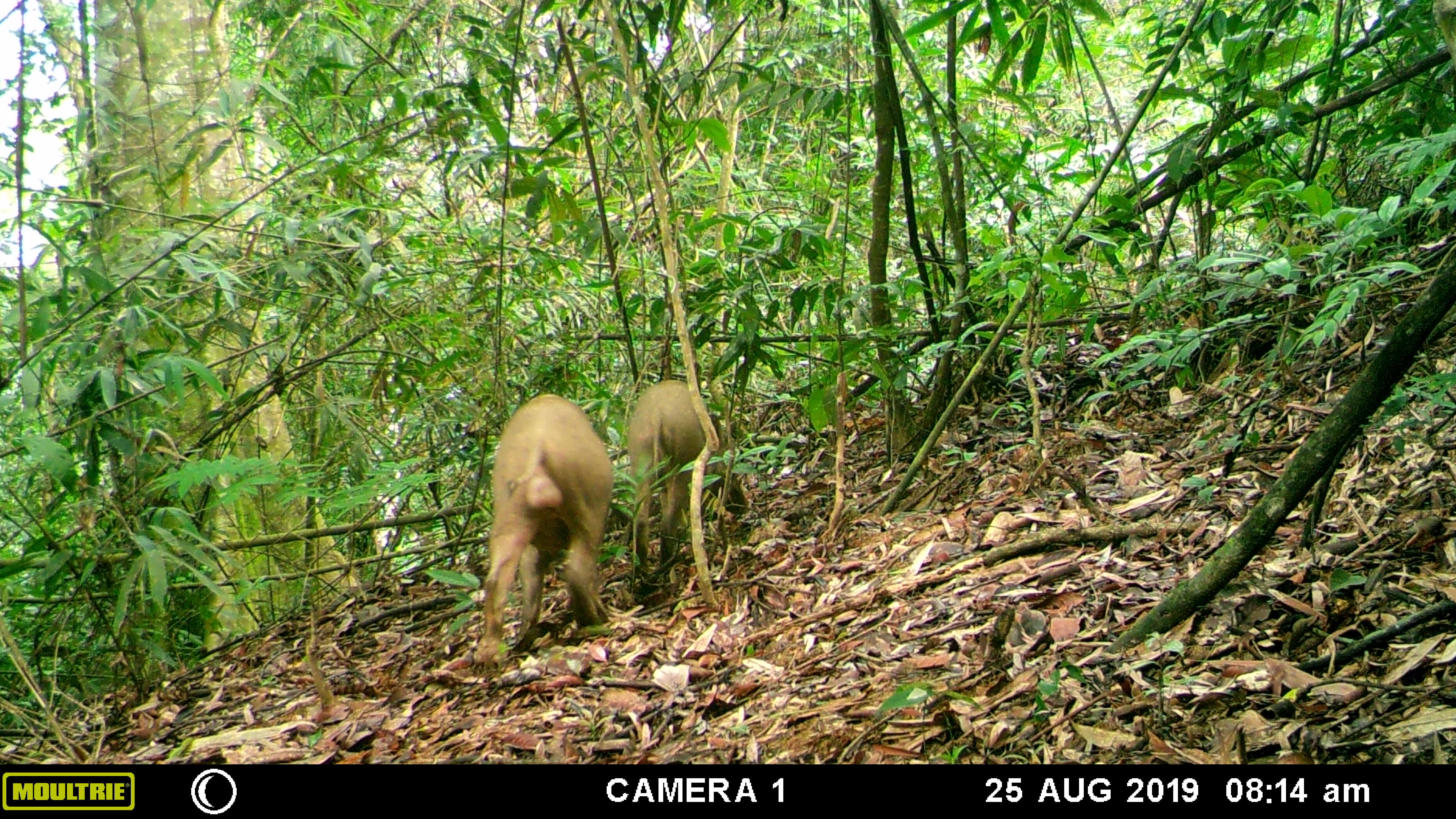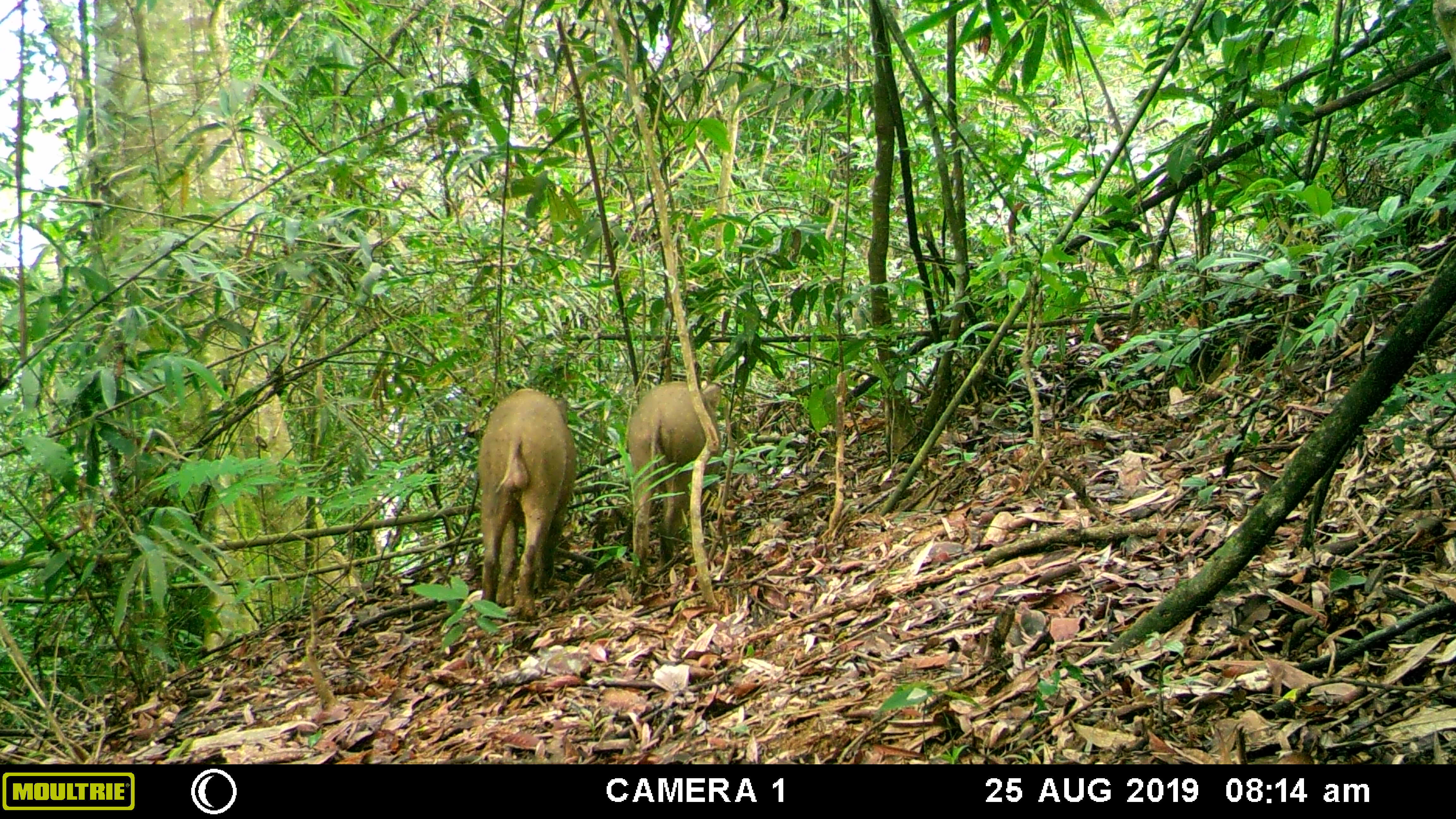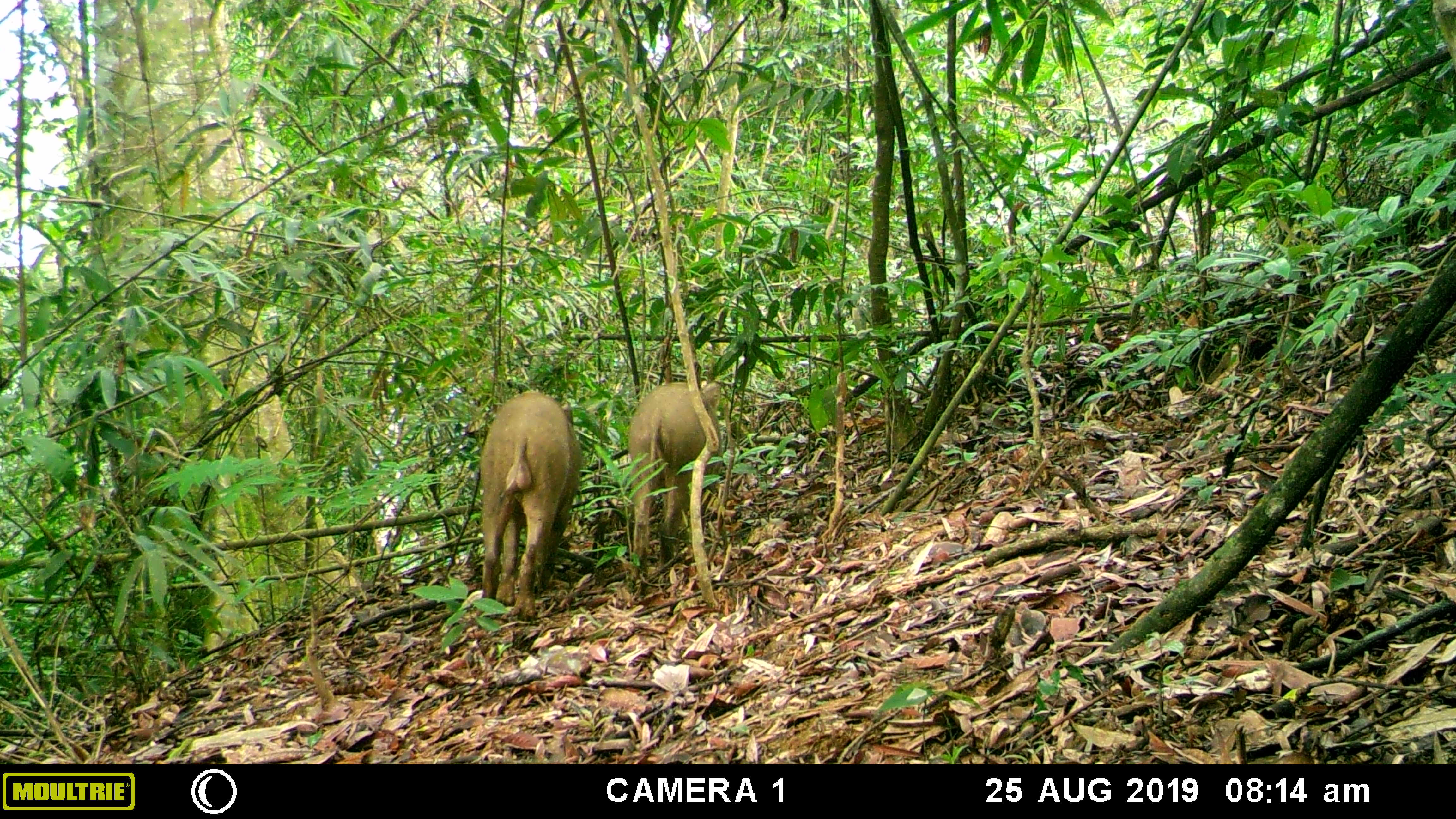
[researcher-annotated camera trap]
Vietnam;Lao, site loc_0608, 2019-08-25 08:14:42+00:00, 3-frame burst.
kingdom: Animalia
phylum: Chordata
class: Mammalia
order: Artiodactyla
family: Suidae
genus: Sus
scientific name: Sus scrofa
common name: eurasian wild pig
Eurasian wild pig (Sus scrofa). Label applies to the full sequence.